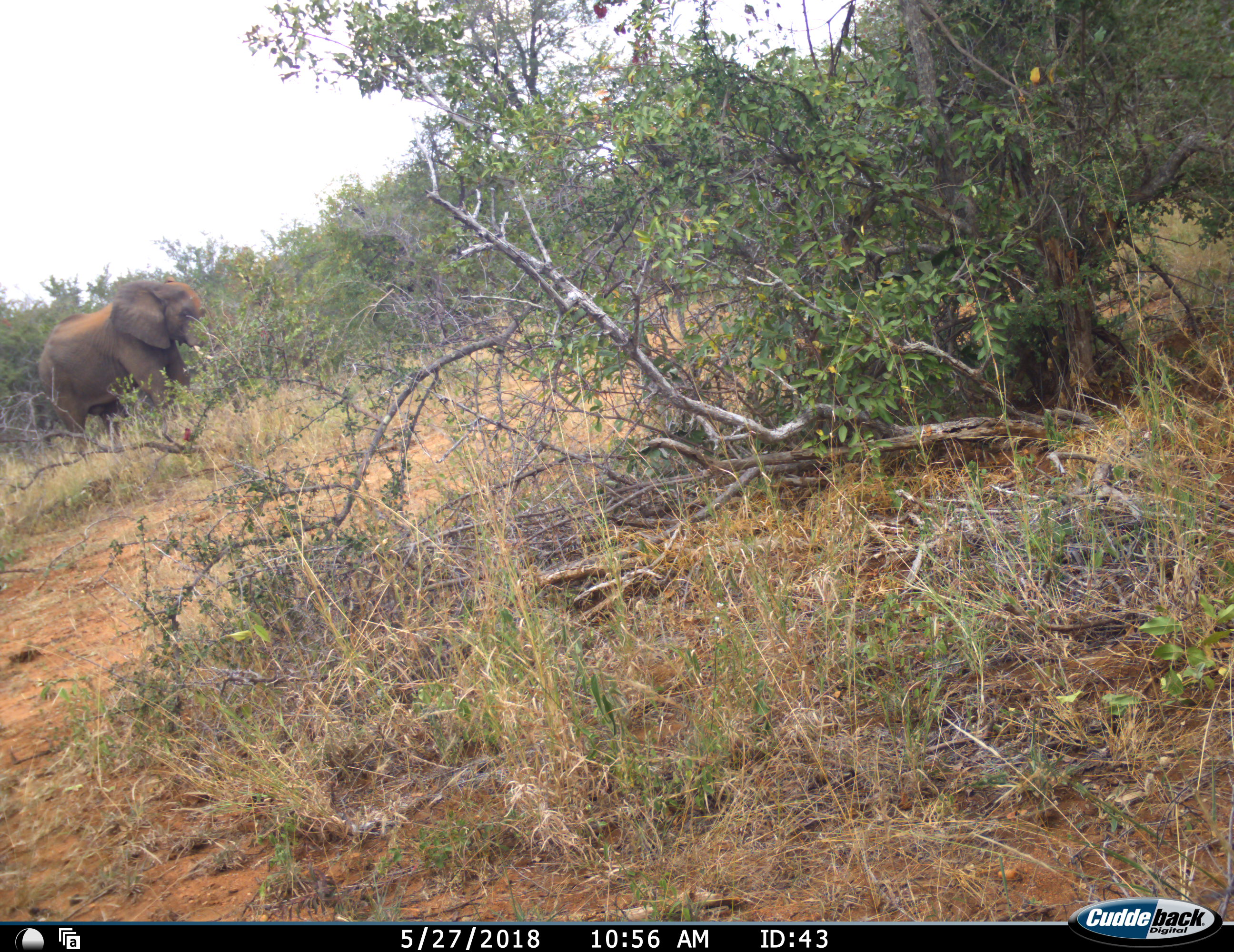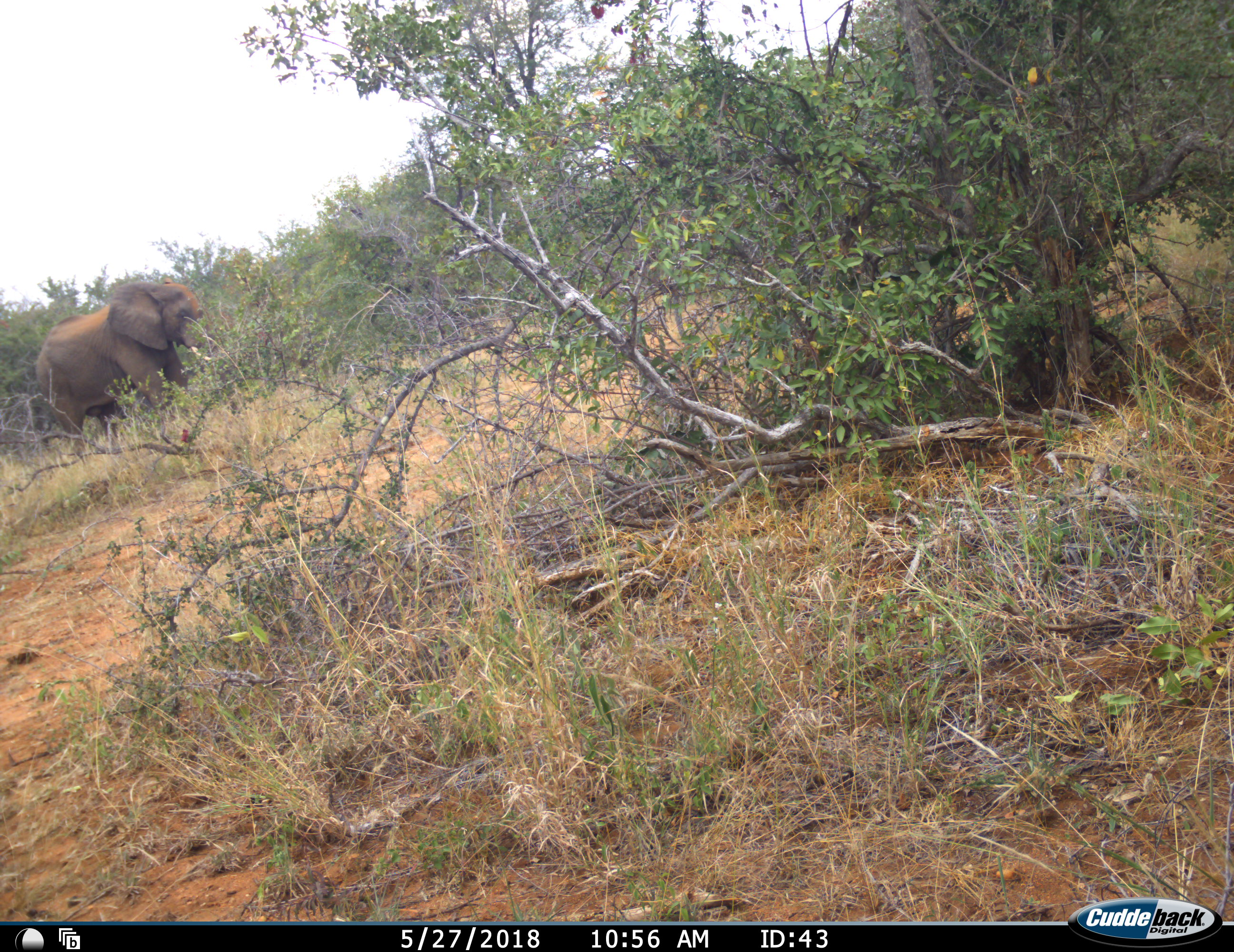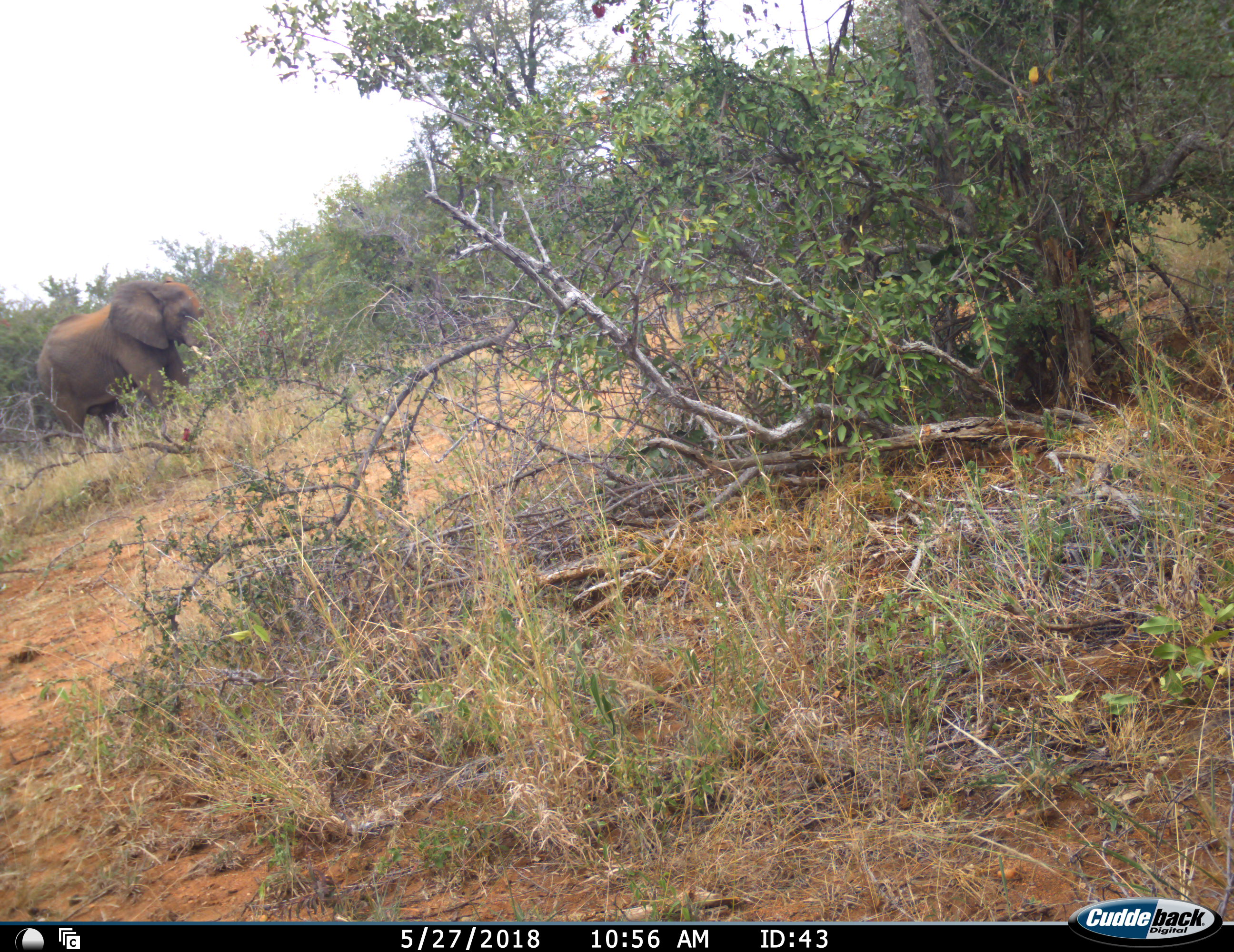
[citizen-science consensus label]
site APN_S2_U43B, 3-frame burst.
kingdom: Animalia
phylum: Chordata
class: Mammalia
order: Proboscidea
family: Elephantidae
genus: Loxodonta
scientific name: Loxodonta africana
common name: african bush elephant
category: elephant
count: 1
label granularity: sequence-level